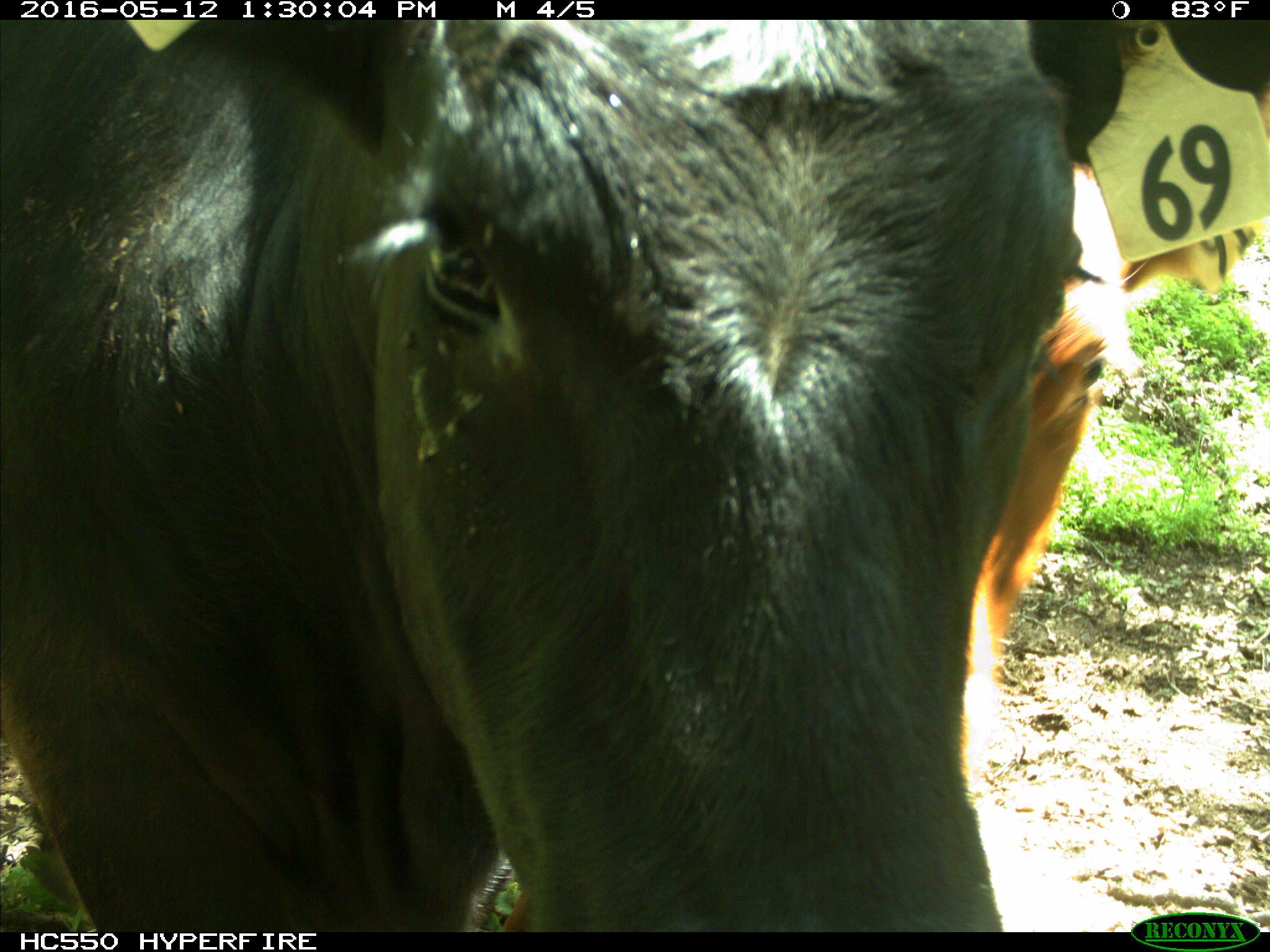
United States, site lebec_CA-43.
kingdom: Animalia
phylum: Chordata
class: Mammalia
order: Artiodactyla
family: Bovidae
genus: Bos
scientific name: Bos taurus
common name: domestic cow